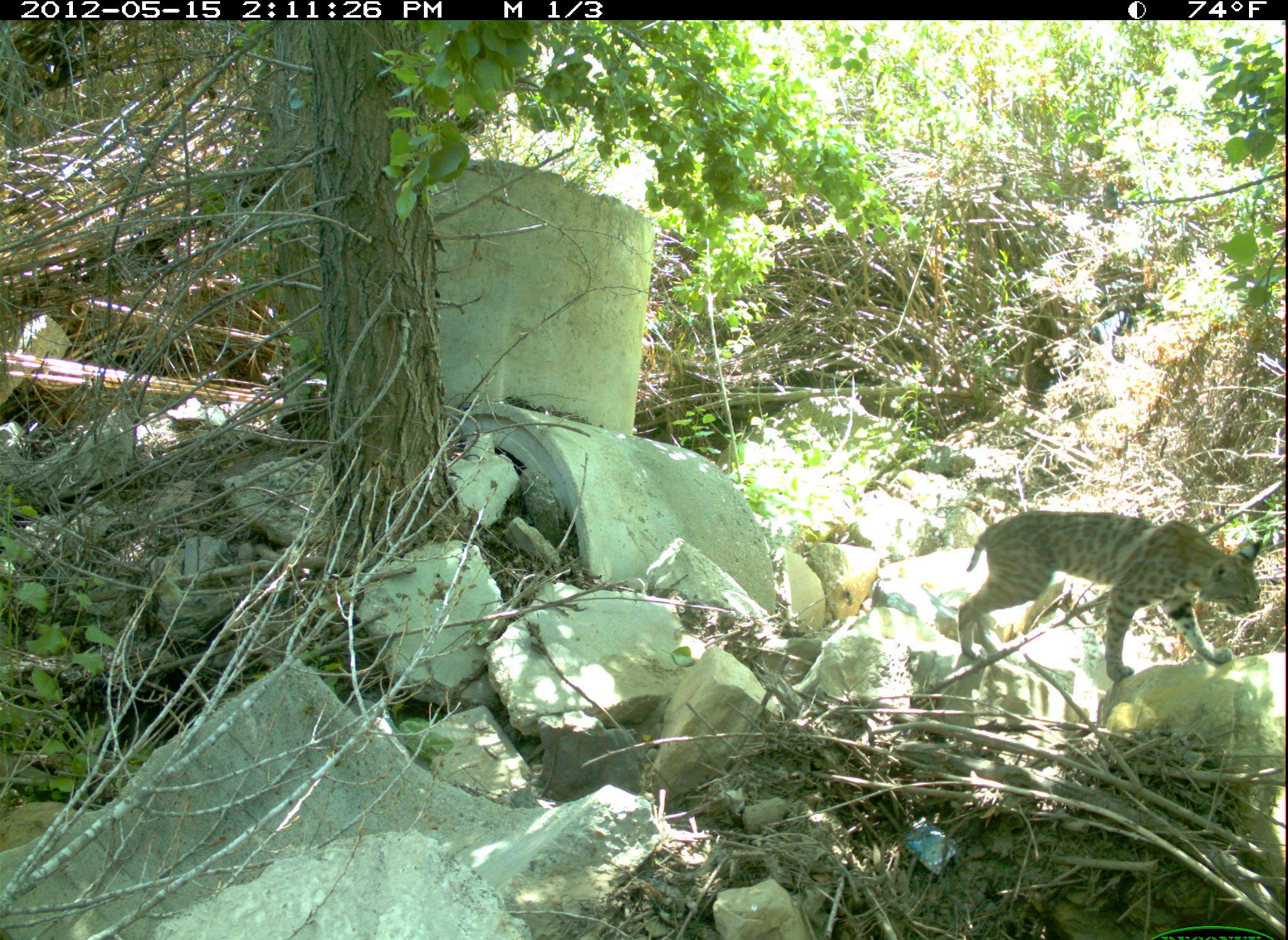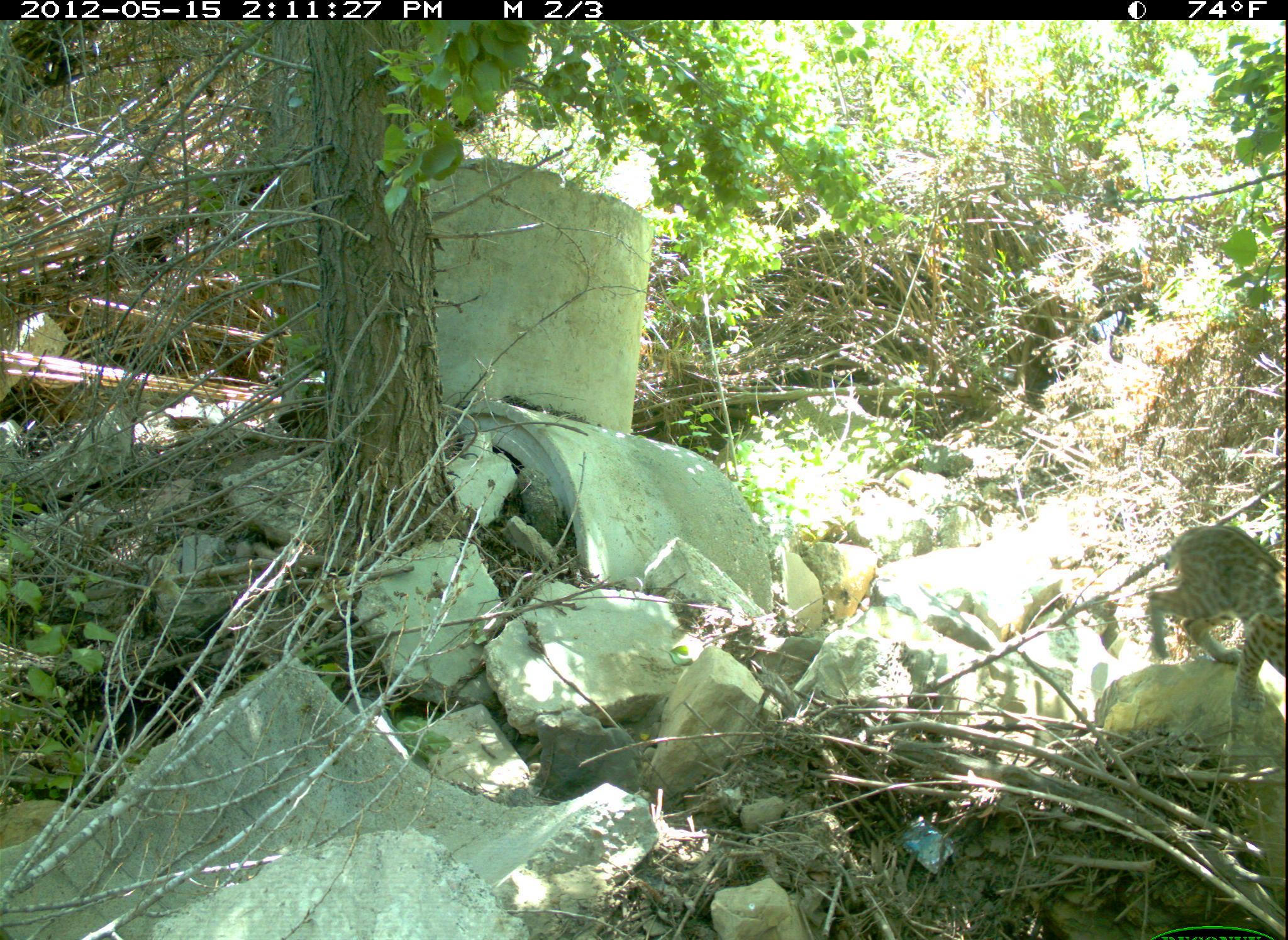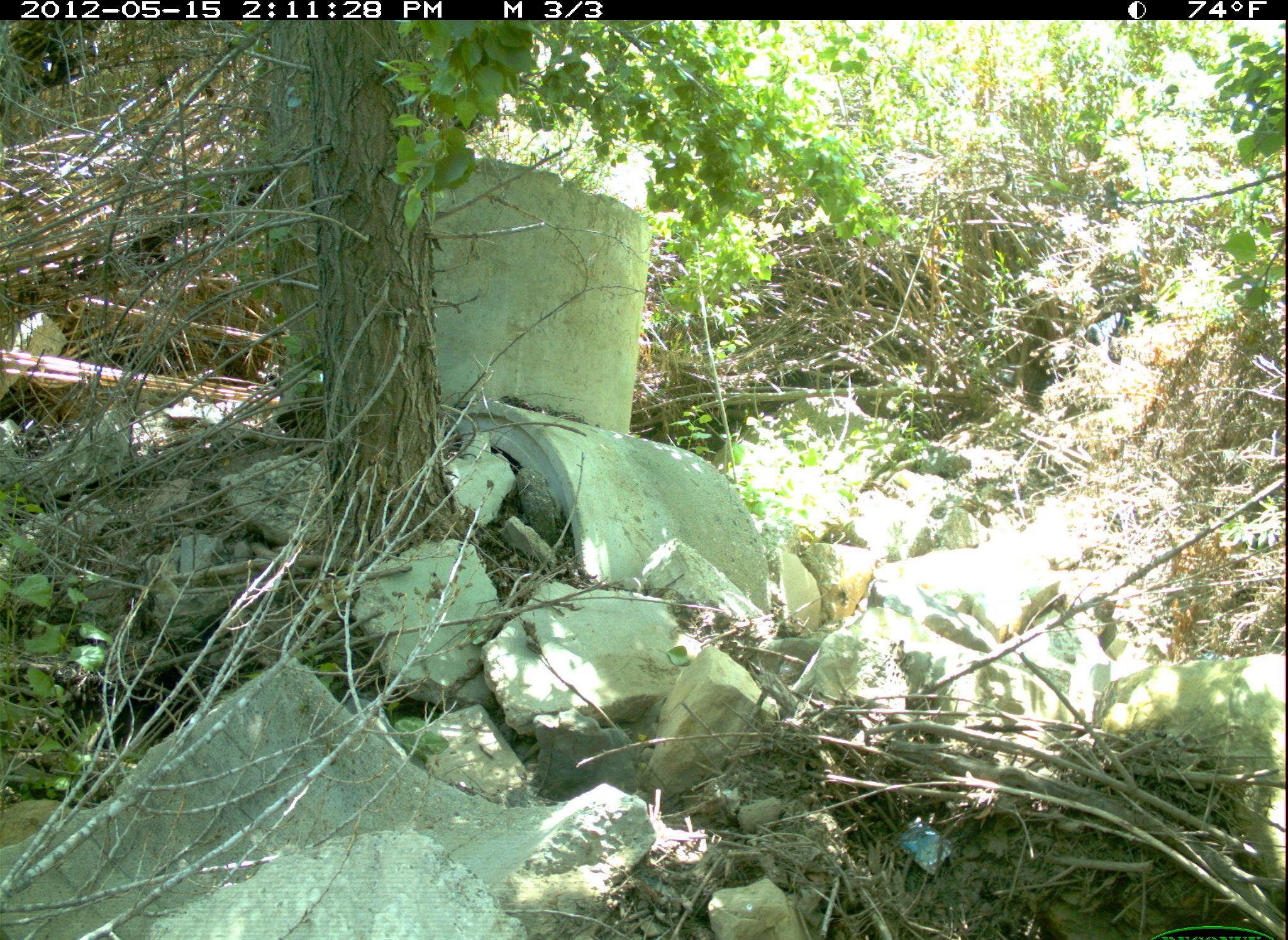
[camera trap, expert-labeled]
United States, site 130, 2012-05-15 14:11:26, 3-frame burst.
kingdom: Animalia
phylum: Chordata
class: Mammalia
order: Carnivora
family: Felidae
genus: Lynx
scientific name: Lynx rufus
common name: bobcat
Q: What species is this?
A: Bobcat (Lynx rufus).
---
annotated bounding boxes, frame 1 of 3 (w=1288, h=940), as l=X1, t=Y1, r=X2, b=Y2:
bobcat: l=939, t=491, r=1274, b=704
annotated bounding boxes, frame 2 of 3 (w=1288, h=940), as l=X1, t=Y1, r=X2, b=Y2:
bobcat: l=1138, t=504, r=1286, b=736